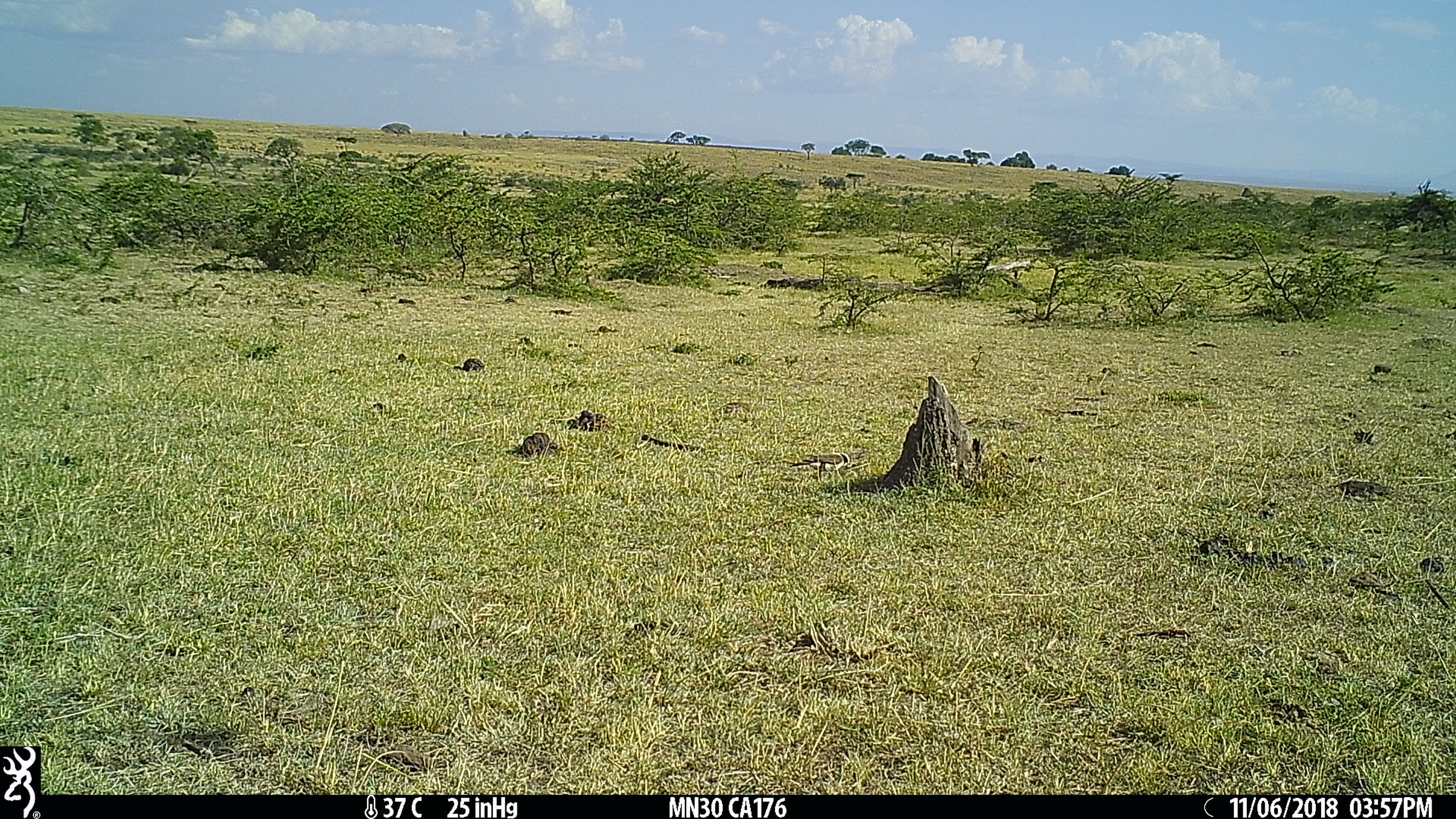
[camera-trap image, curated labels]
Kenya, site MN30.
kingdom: Animalia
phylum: Chordata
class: Aves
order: Passeriformes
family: Laniidae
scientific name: Laniidae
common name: shrike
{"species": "shrike (Laniidae)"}